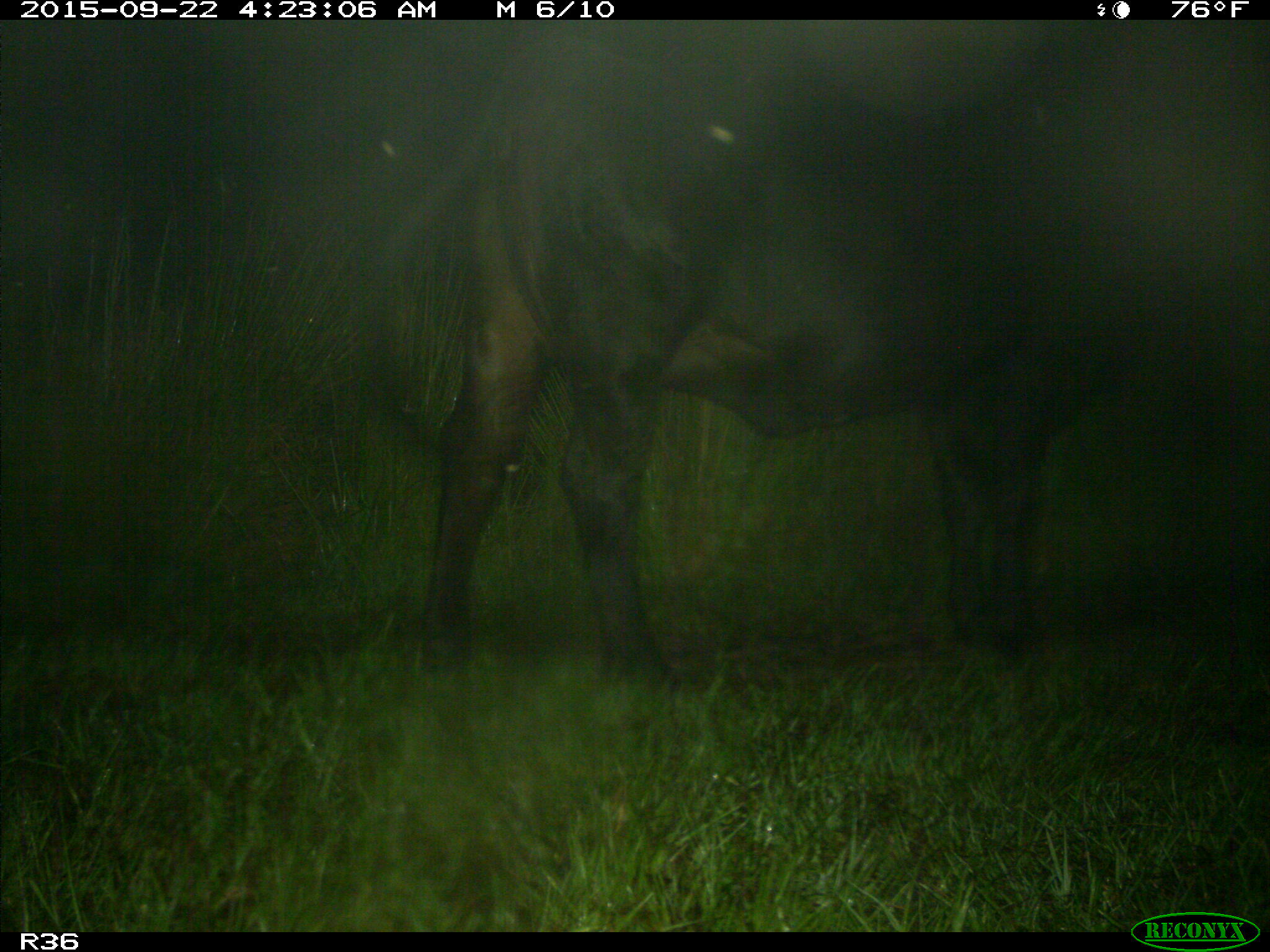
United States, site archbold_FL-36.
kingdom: Animalia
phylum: Chordata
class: Mammalia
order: Artiodactyla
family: Bovidae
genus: Bos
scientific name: Bos taurus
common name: domestic cow